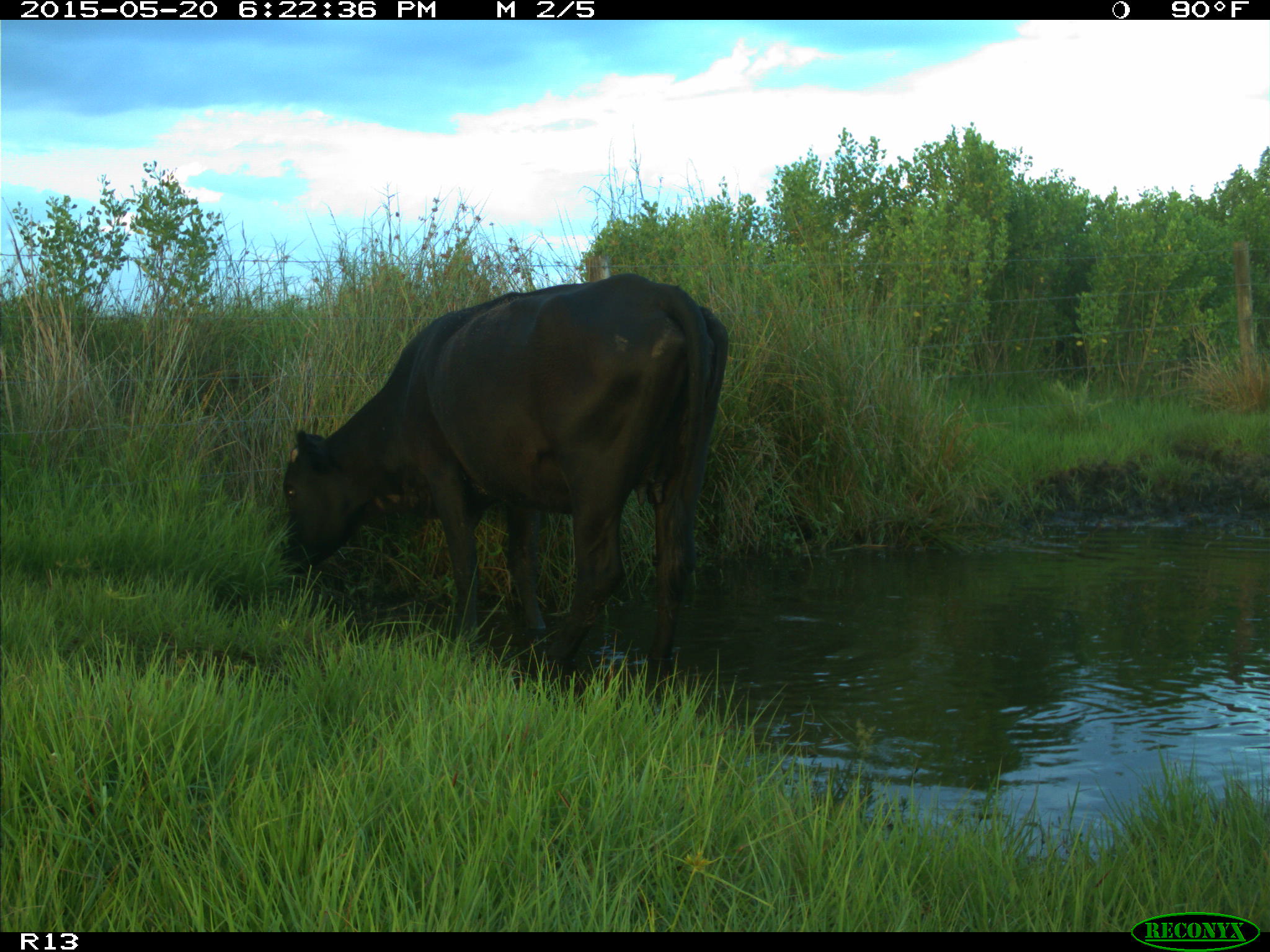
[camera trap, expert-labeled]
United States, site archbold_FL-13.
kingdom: Animalia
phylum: Chordata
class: Mammalia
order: Artiodactyla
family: Bovidae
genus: Bos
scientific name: Bos taurus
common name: domestic cow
Bos taurus (domestic cow).